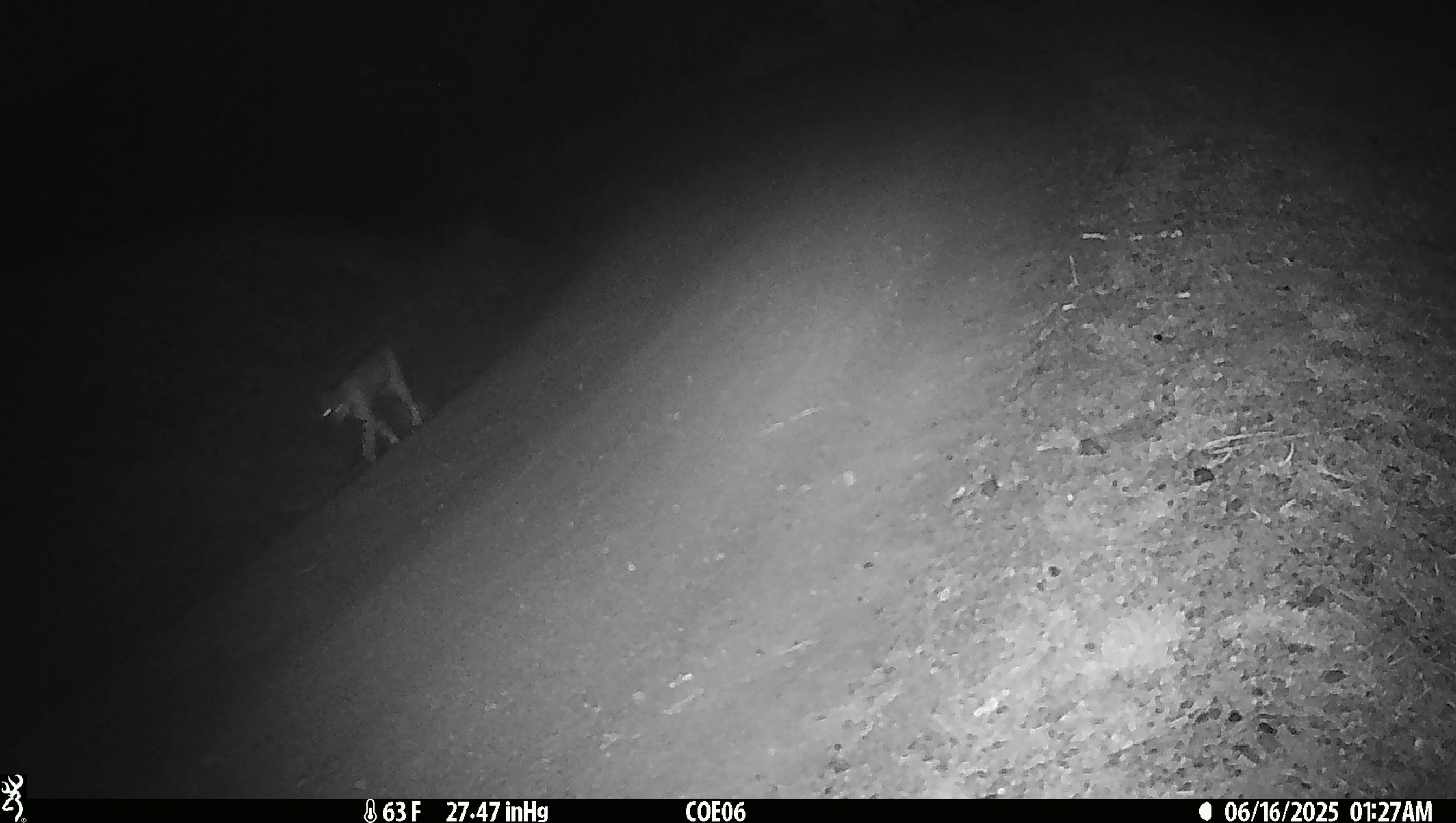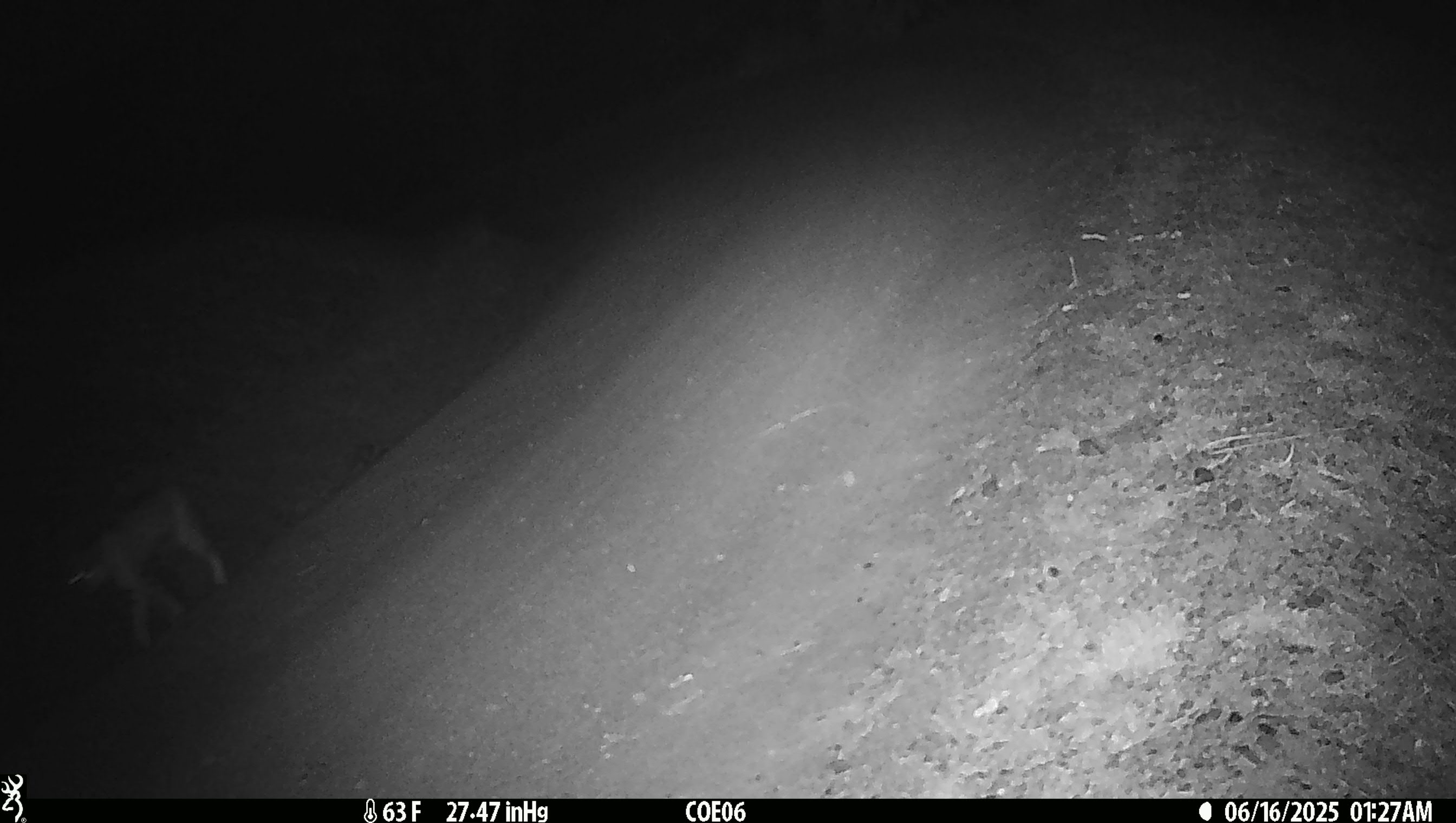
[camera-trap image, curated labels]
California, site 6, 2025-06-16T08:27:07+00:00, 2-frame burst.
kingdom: Animalia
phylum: Chordata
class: Mammalia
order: Carnivora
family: Felidae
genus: Lynx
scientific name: Lynx rufus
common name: bobcat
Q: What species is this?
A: Bobcat (Lynx rufus).